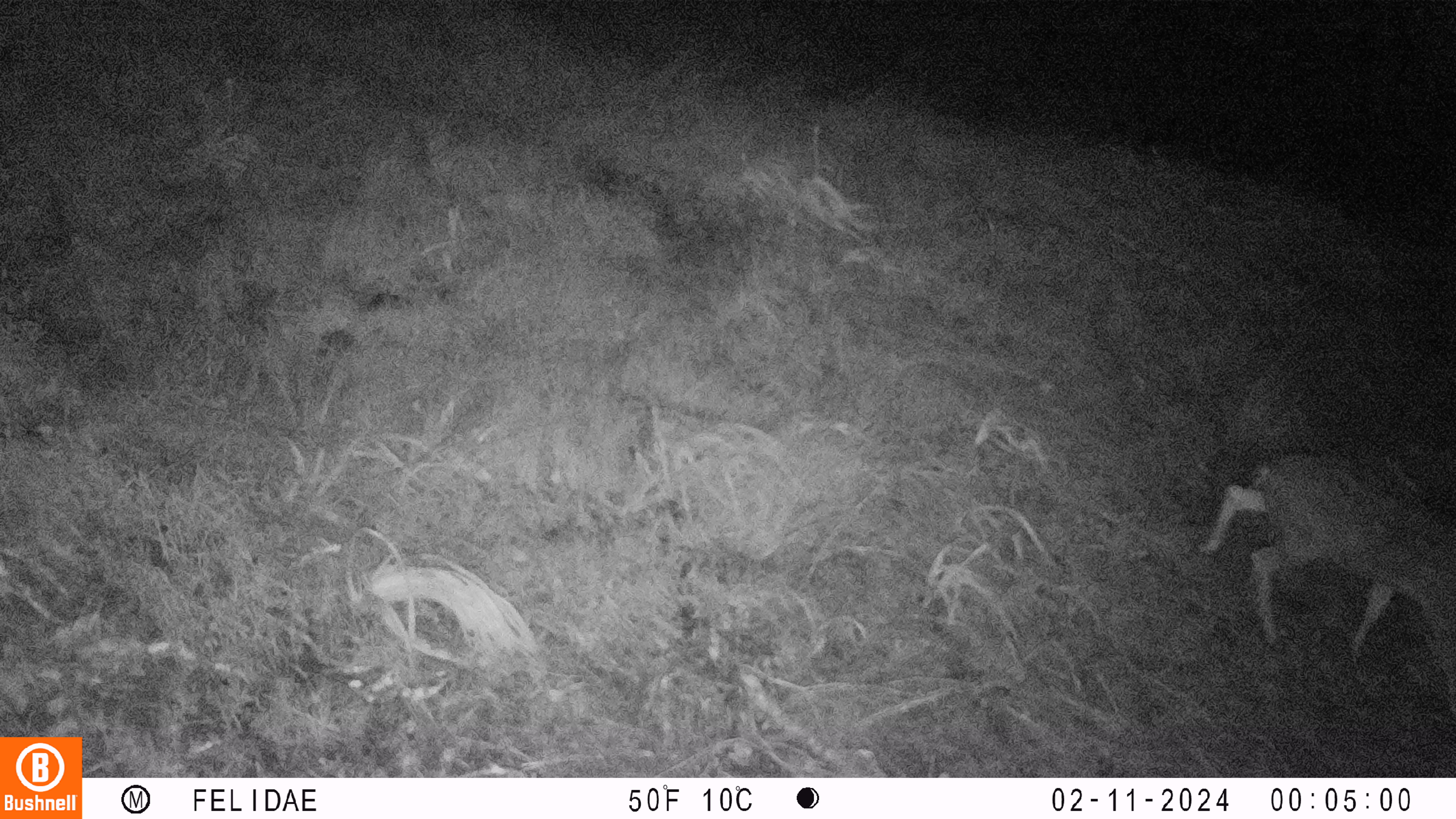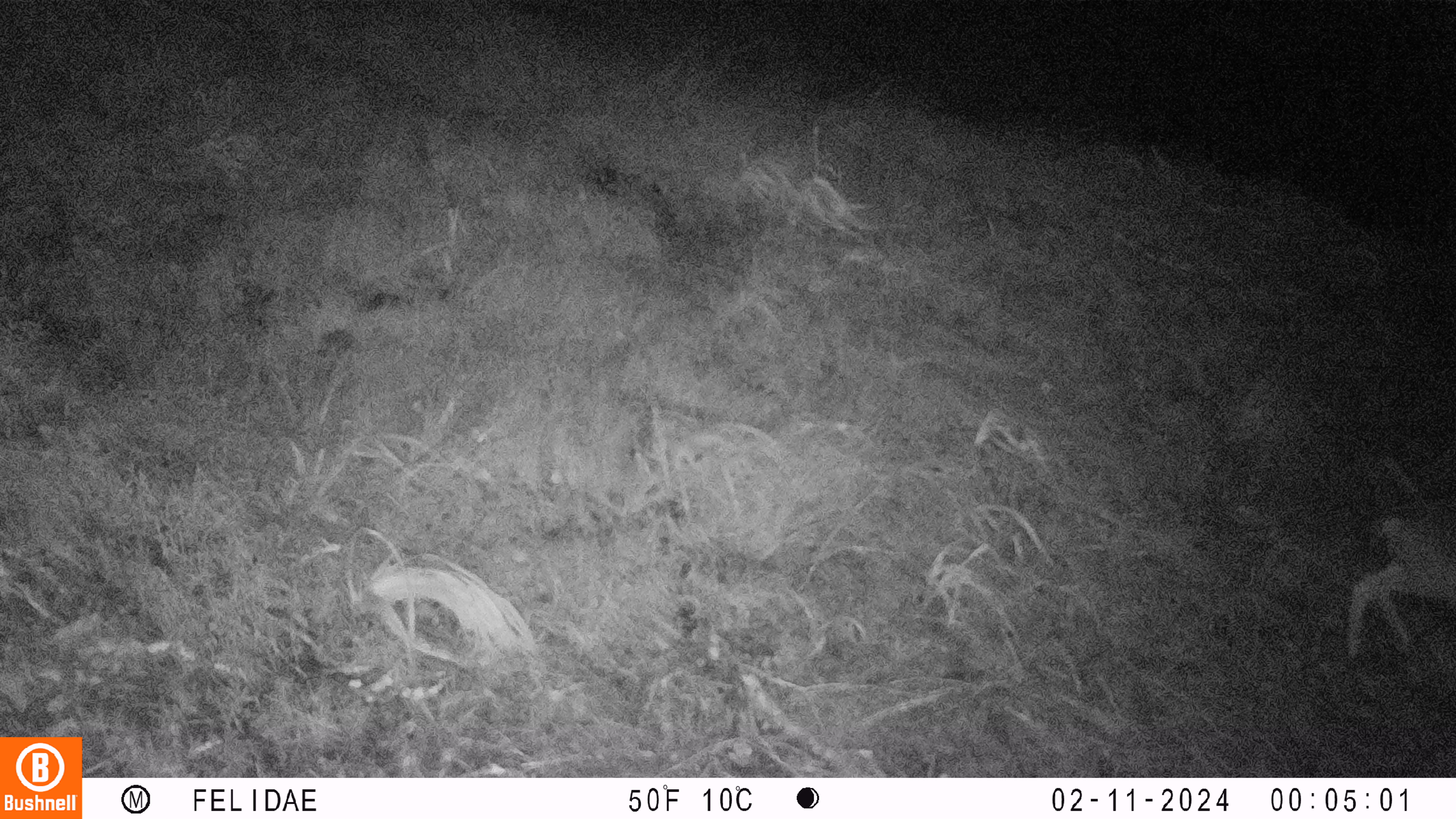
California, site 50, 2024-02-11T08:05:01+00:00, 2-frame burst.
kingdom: Animalia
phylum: Chordata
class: Mammalia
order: Artiodactyla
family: Cervidae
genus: Odocoileus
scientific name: Odocoileus hemionus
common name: mule deer